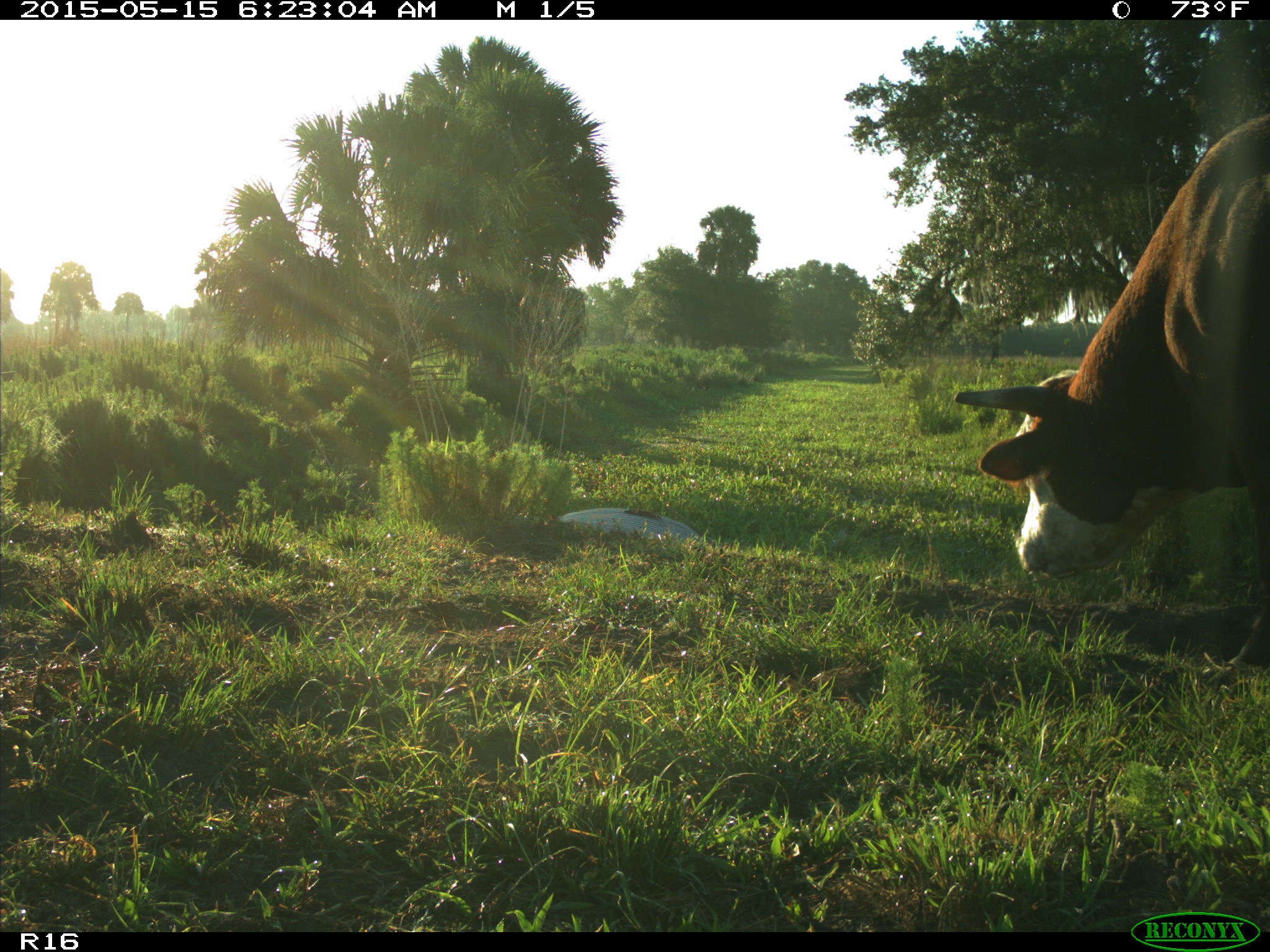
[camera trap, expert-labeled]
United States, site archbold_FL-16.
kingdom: Animalia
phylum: Chordata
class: Mammalia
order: Artiodactyla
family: Bovidae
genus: Bos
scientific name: Bos taurus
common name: domestic cow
Bos taurus (domestic cow).